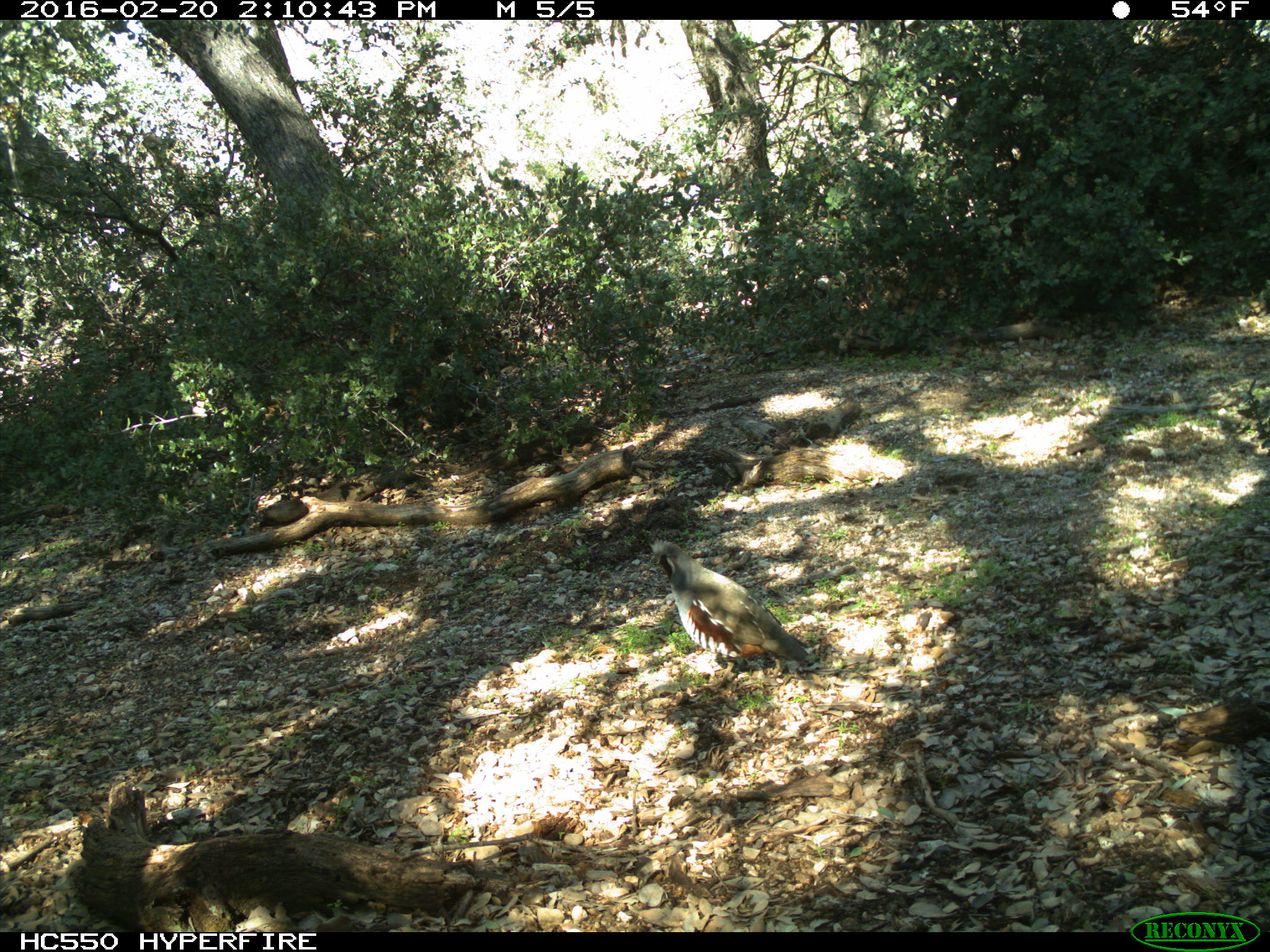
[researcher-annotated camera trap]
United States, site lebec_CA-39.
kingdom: Animalia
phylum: Chordata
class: Aves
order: Galliformes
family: Odontophoridae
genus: Callipepla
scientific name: Callipepla californica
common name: california quail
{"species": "Callipepla californica (california quail)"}